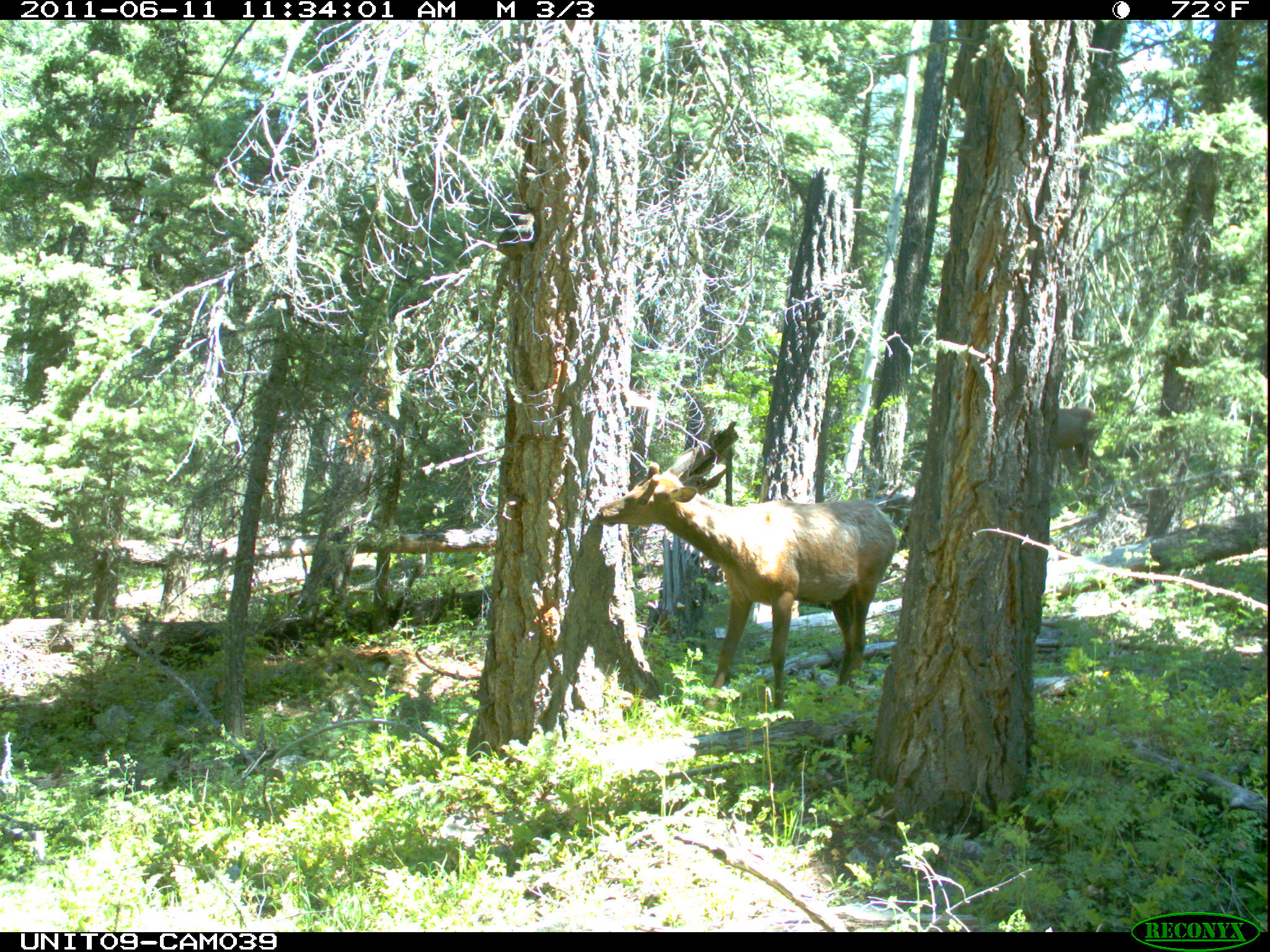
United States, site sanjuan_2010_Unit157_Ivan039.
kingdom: Animalia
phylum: Chordata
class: Mammalia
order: Artiodactyla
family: Cervidae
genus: Cervus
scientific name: Cervus elaphus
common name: red deer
Cervus elaphus (red deer).